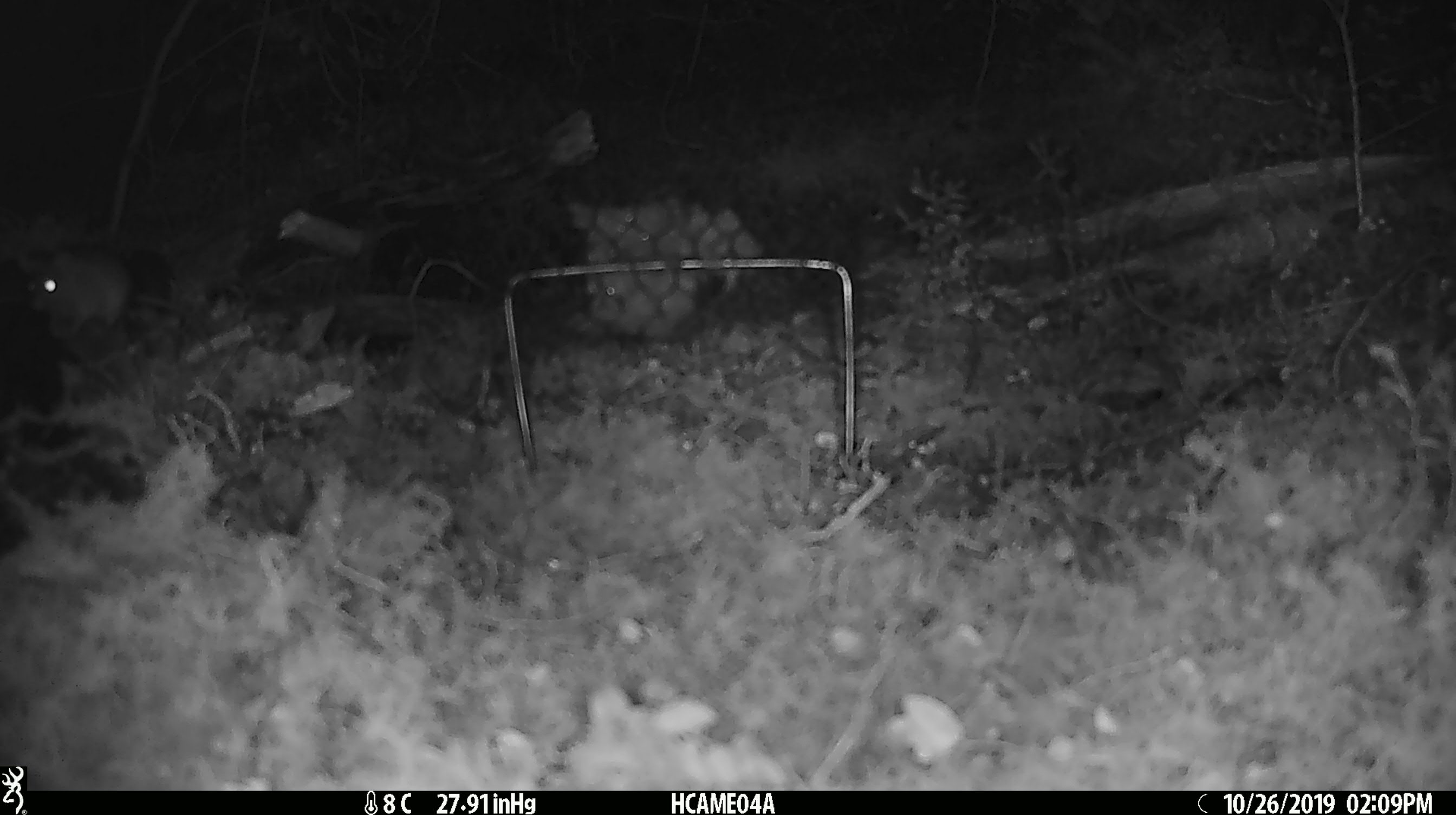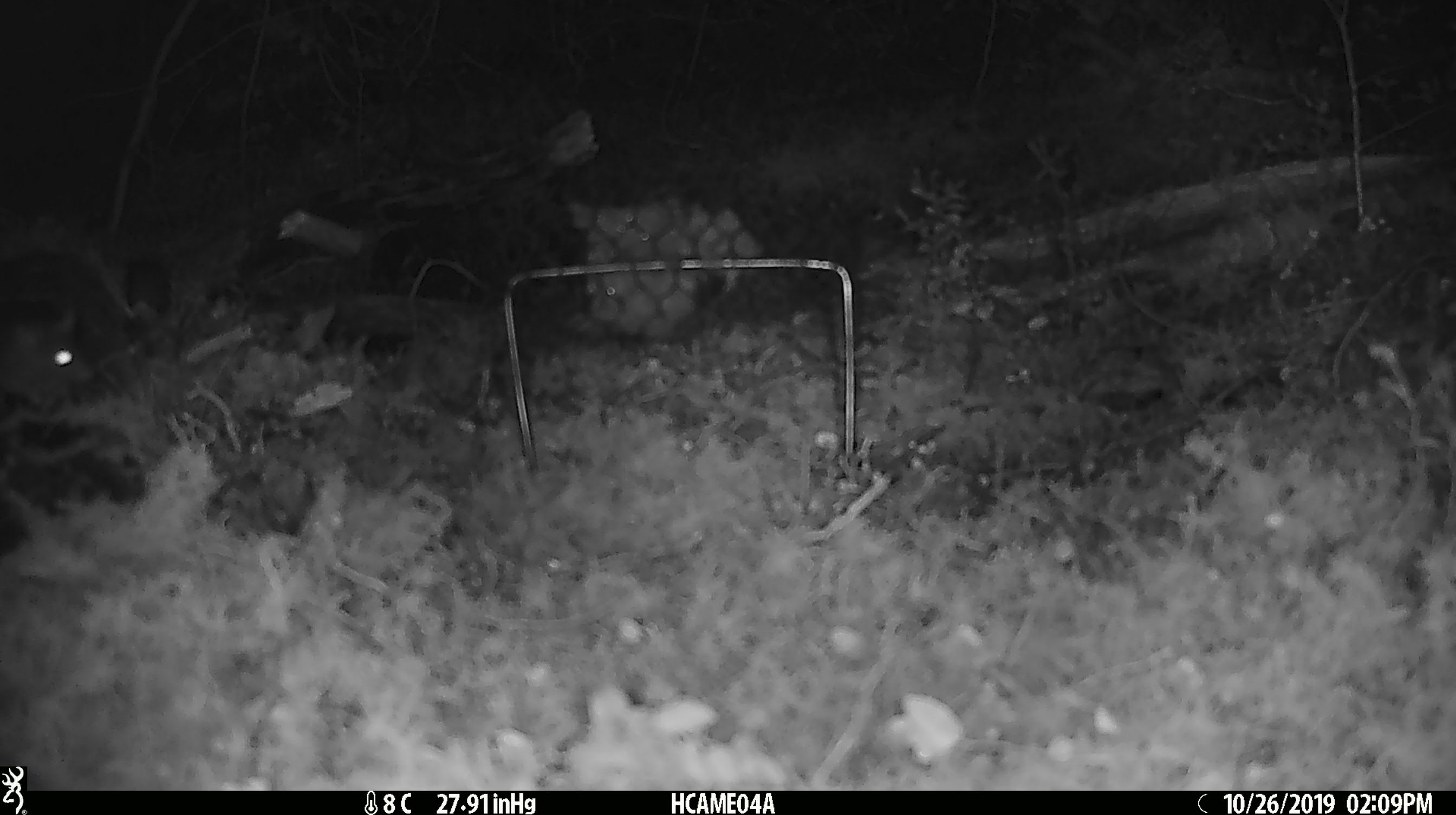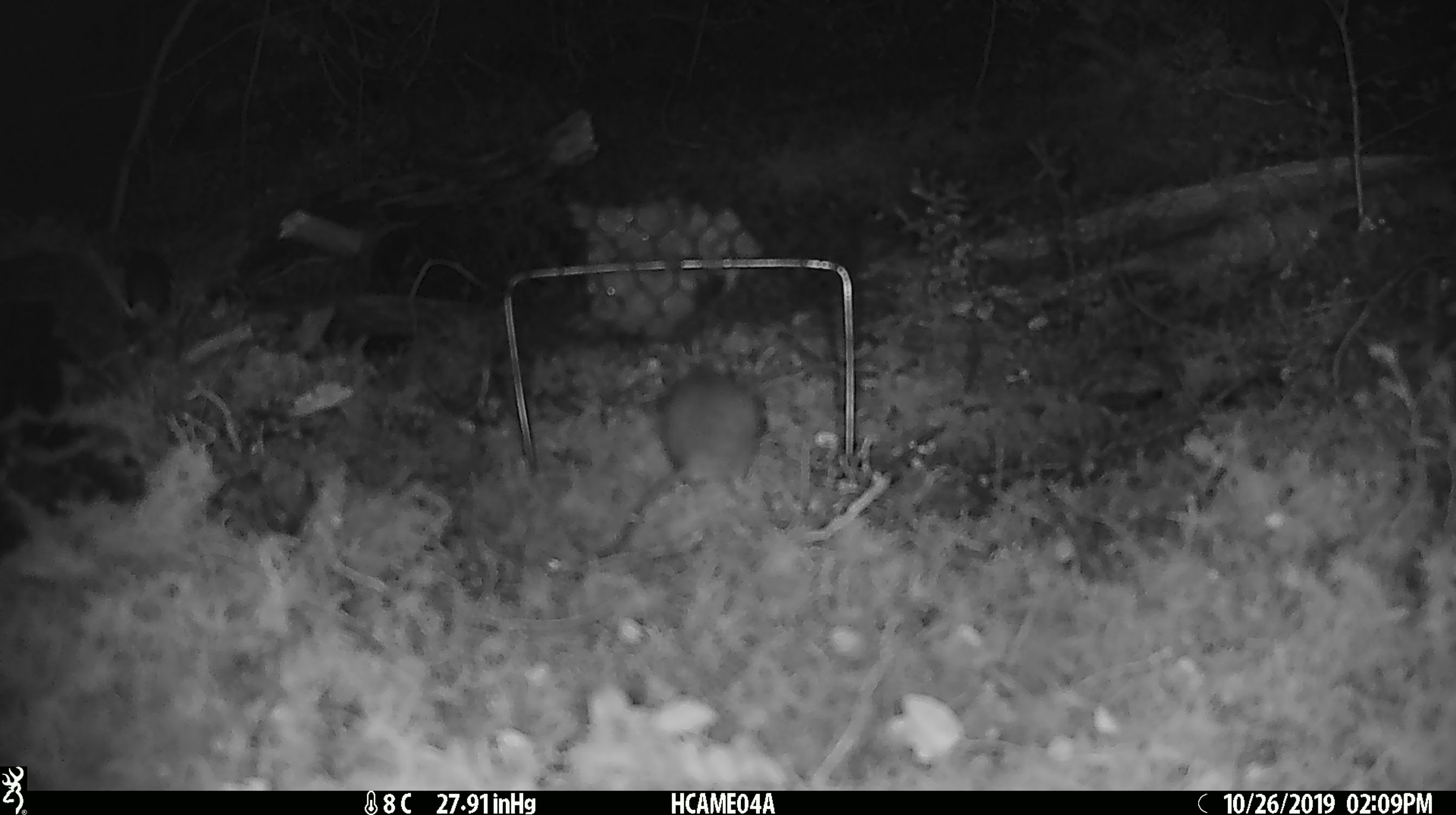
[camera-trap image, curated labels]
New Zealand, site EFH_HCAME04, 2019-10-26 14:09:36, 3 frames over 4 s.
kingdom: Animalia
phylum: Chordata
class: Mammalia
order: Rodentia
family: Muridae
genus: Mus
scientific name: Mus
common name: mouse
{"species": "mouse (Mus)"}